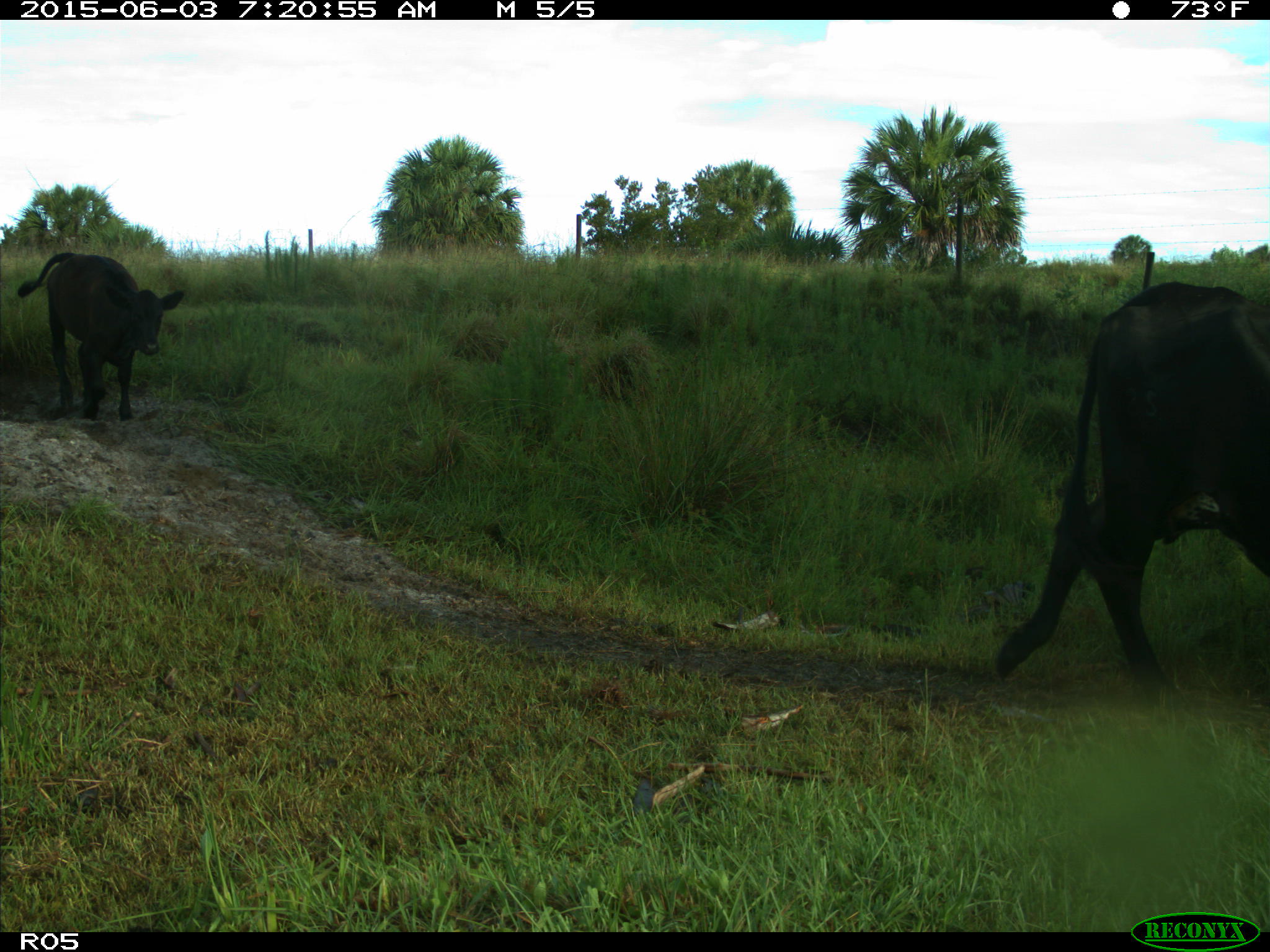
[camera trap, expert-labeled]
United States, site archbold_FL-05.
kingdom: Animalia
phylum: Chordata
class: Mammalia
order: Artiodactyla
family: Bovidae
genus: Bos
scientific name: Bos taurus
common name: domestic cow